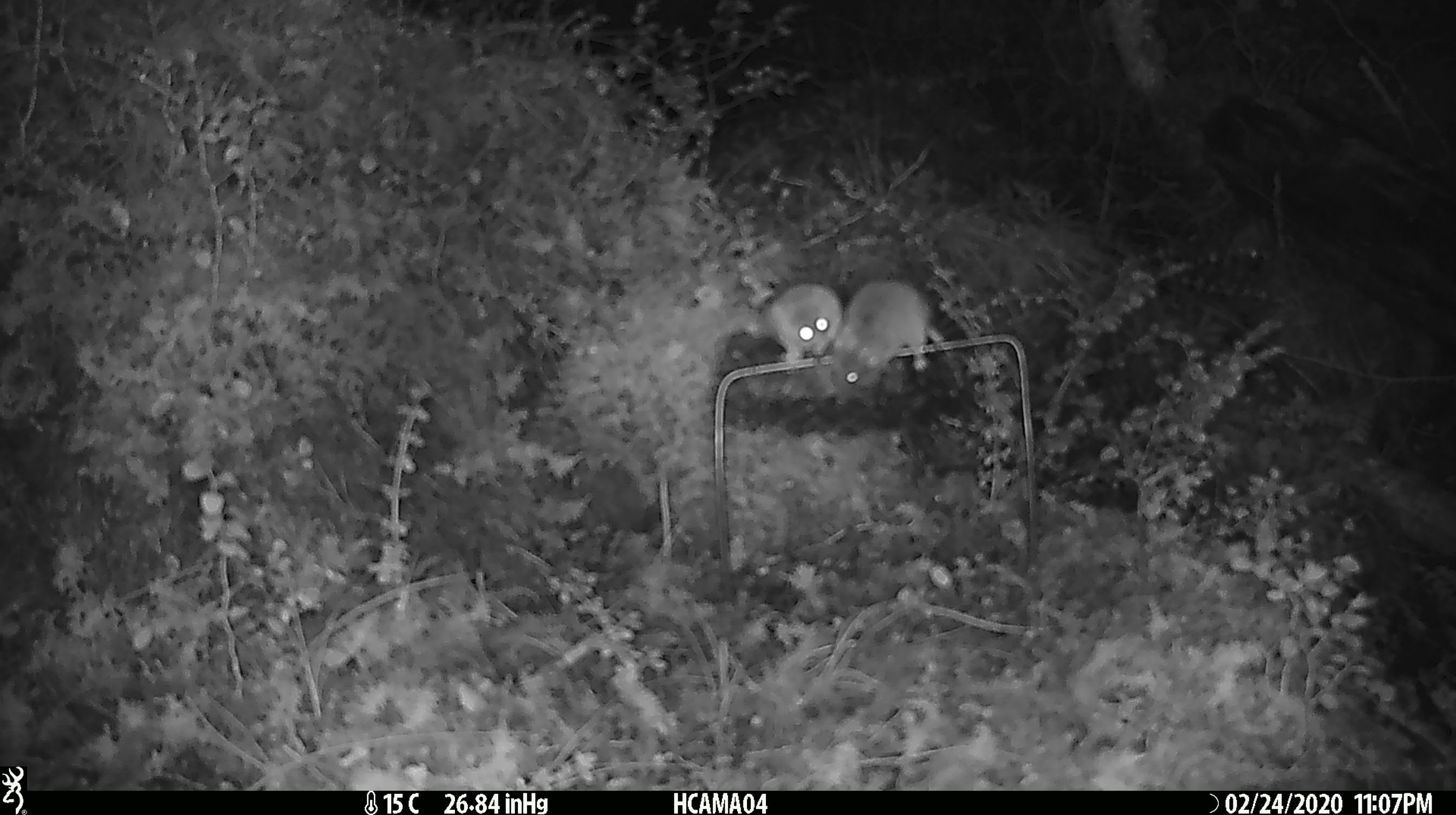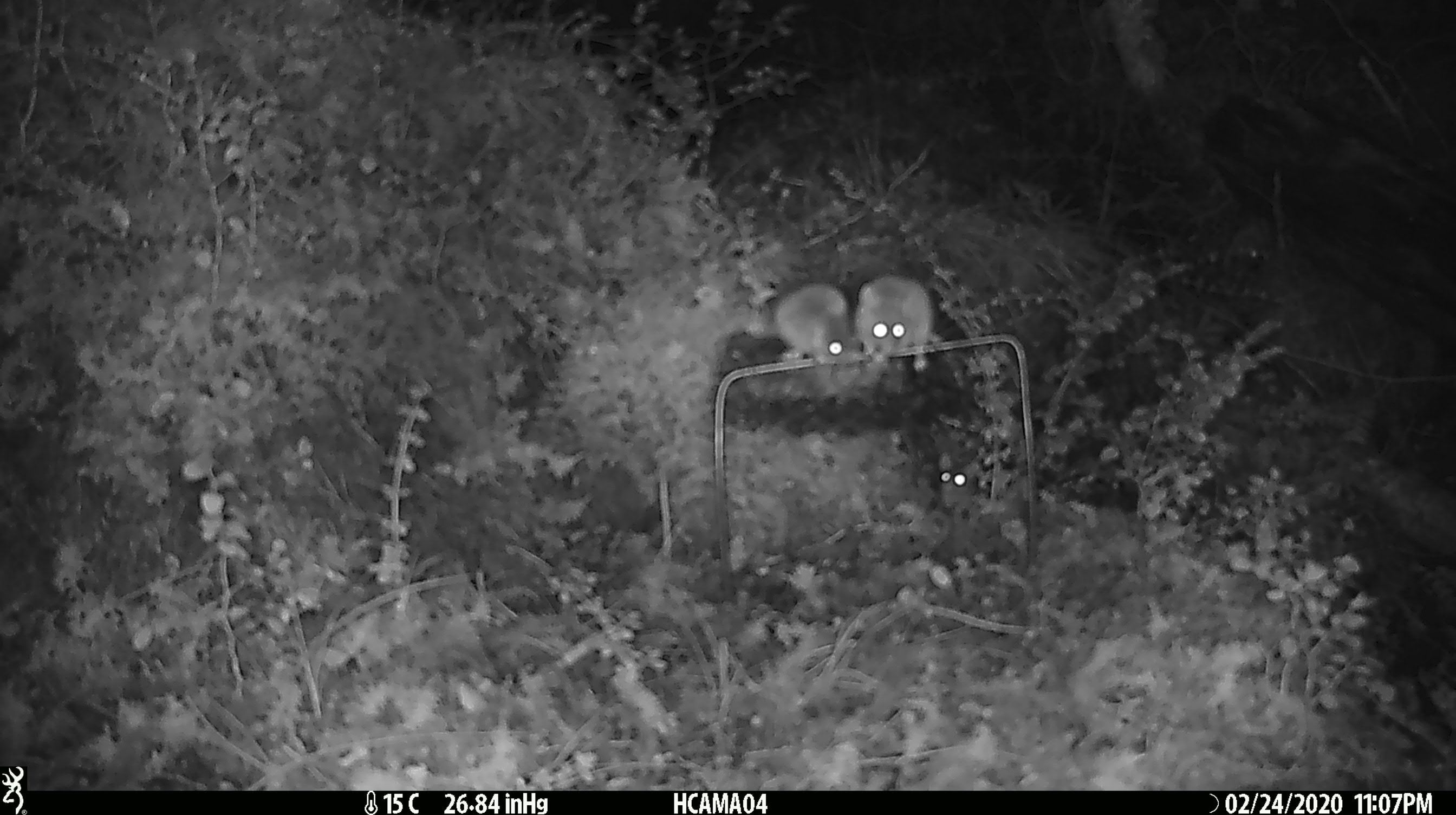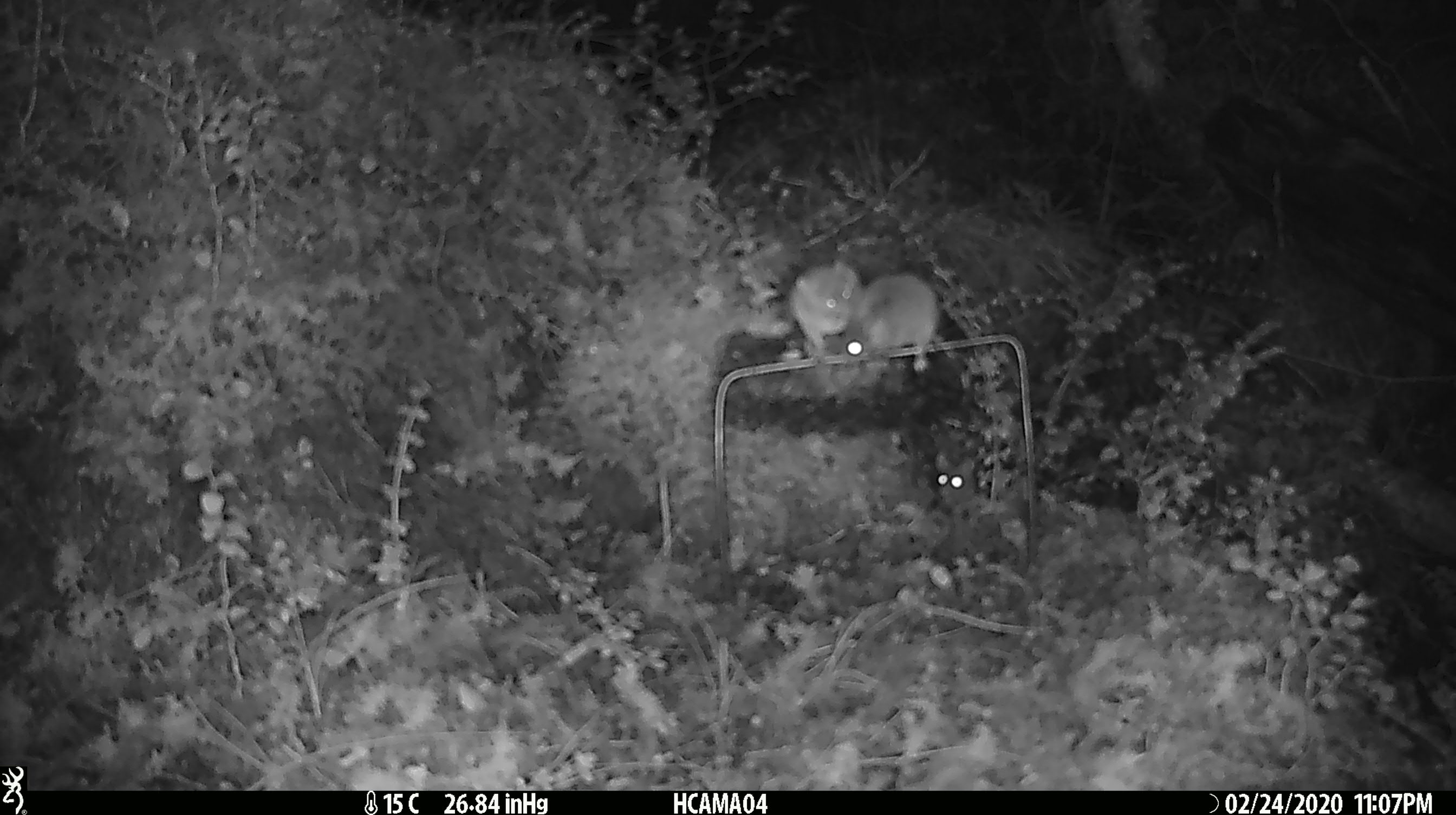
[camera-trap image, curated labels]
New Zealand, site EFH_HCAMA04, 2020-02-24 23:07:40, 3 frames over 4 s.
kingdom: Animalia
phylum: Chordata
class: Mammalia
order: Rodentia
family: Muridae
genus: Mus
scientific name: Mus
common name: mouse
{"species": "mouse (Mus)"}